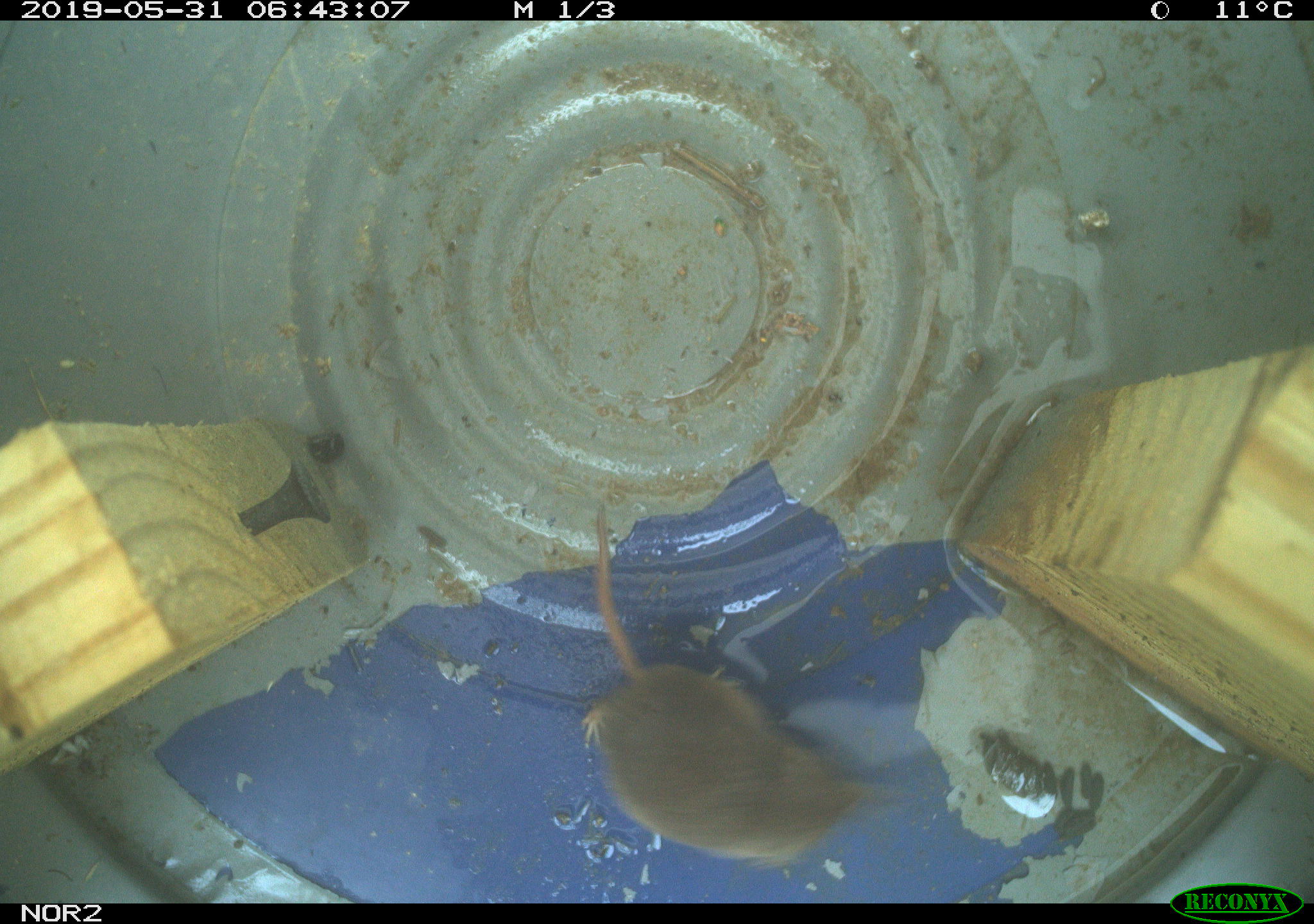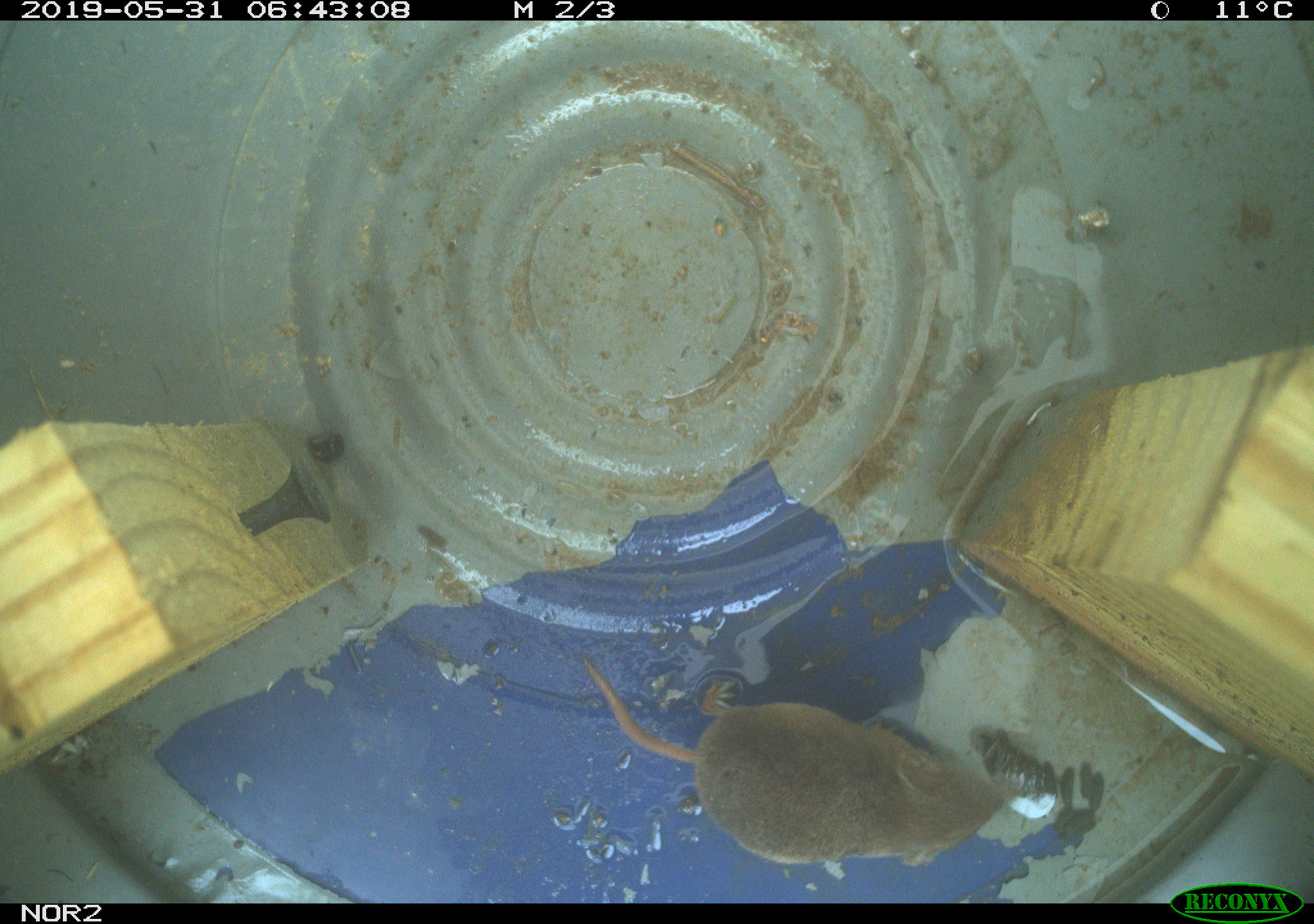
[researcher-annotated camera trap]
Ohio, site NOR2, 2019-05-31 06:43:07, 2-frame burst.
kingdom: Animalia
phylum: Chordata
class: Mammalia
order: Rodentia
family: Cricetidae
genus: Microtus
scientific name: Microtus pennsylvanicus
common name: meadow vole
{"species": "meadow vole (Microtus pennsylvanicus)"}